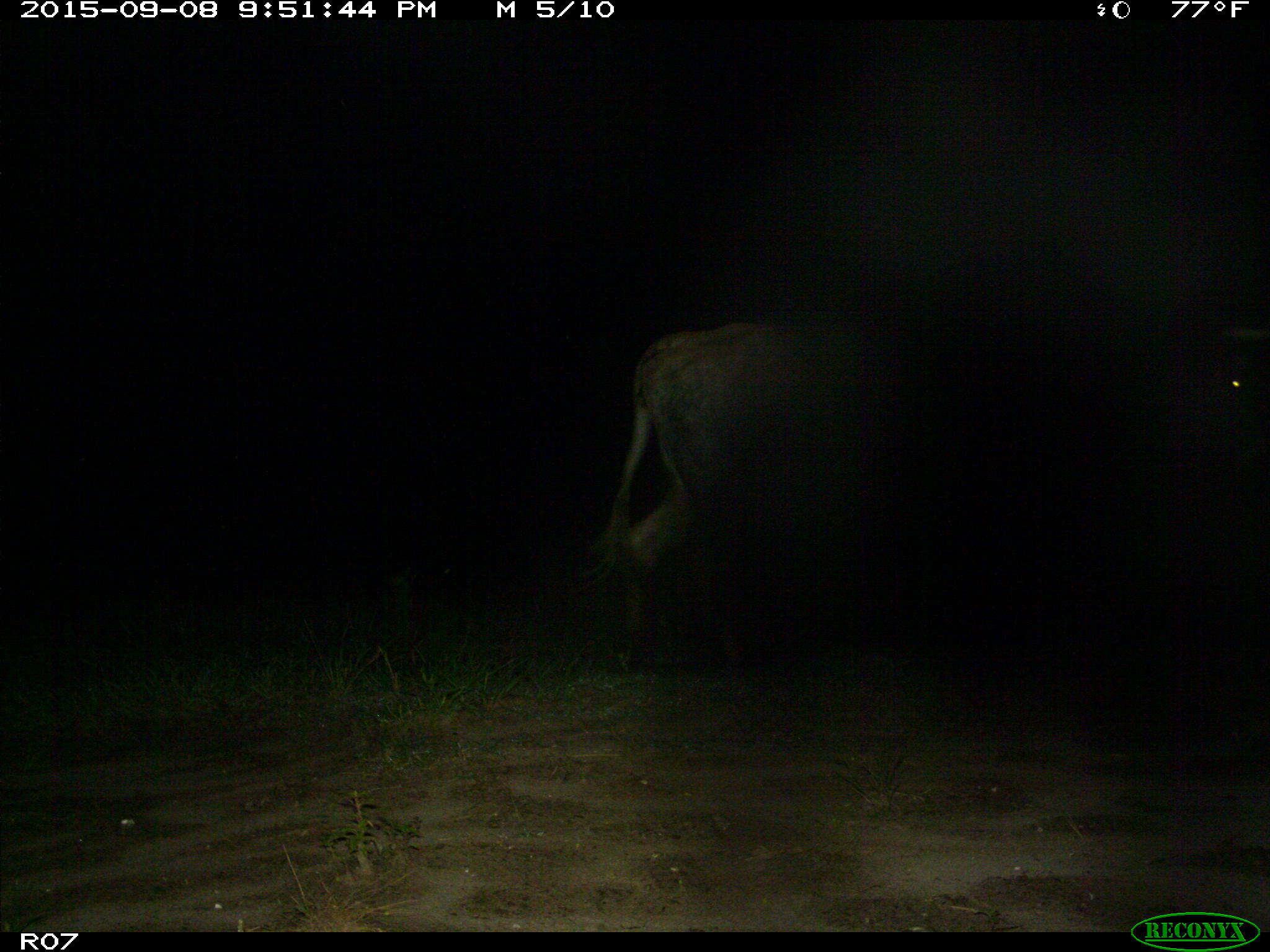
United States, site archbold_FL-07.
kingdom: Animalia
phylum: Chordata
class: Mammalia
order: Artiodactyla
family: Bovidae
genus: Bos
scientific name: Bos taurus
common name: domestic cow